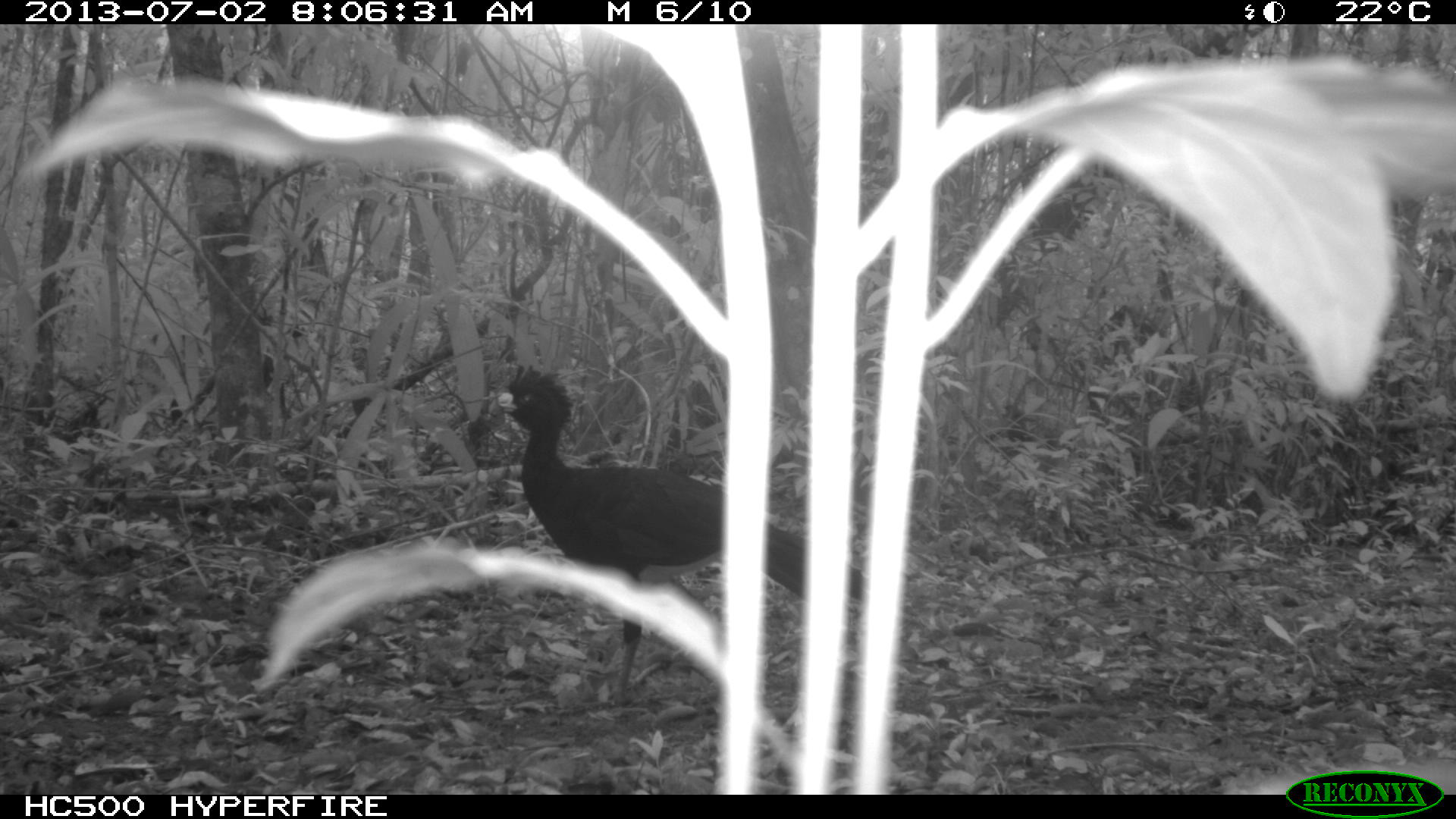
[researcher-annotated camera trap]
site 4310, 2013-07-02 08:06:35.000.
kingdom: Animalia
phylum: Chordata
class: Aves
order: Galliformes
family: Cracidae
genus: Crax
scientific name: Crax rubra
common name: great curassow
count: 2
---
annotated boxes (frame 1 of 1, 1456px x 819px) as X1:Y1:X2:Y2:
crax rubra: 486:362:909:703